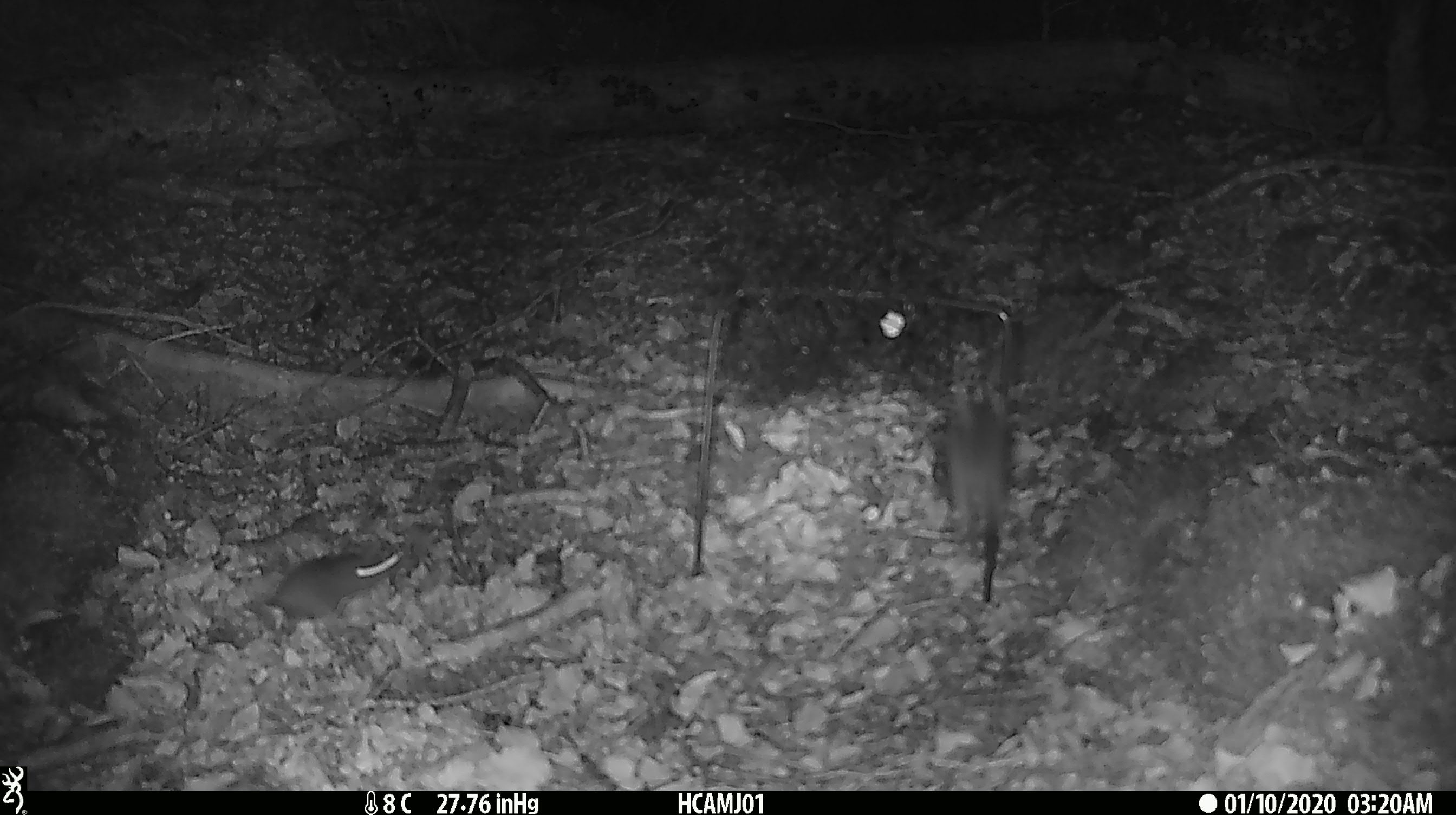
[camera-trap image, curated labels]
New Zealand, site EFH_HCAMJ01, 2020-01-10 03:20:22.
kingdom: Animalia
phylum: Chordata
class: Mammalia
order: Rodentia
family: Muridae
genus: Mus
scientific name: Mus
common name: mouse